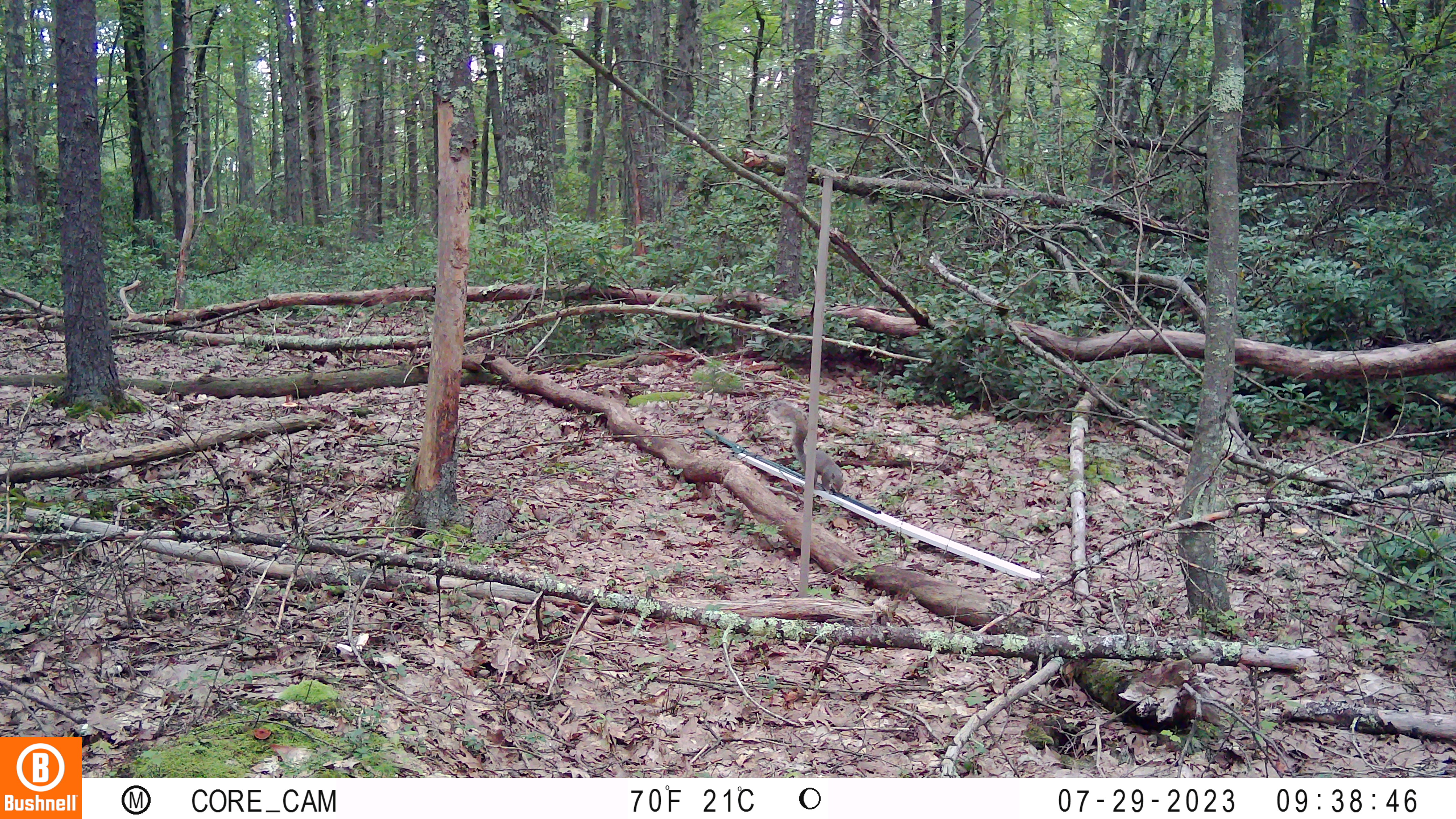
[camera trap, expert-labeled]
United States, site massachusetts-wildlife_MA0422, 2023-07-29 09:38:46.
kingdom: Animalia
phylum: Chordata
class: Mammalia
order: Rodentia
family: Sciuridae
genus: Sciurus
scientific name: Sciurus carolinensis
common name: gray squirrel